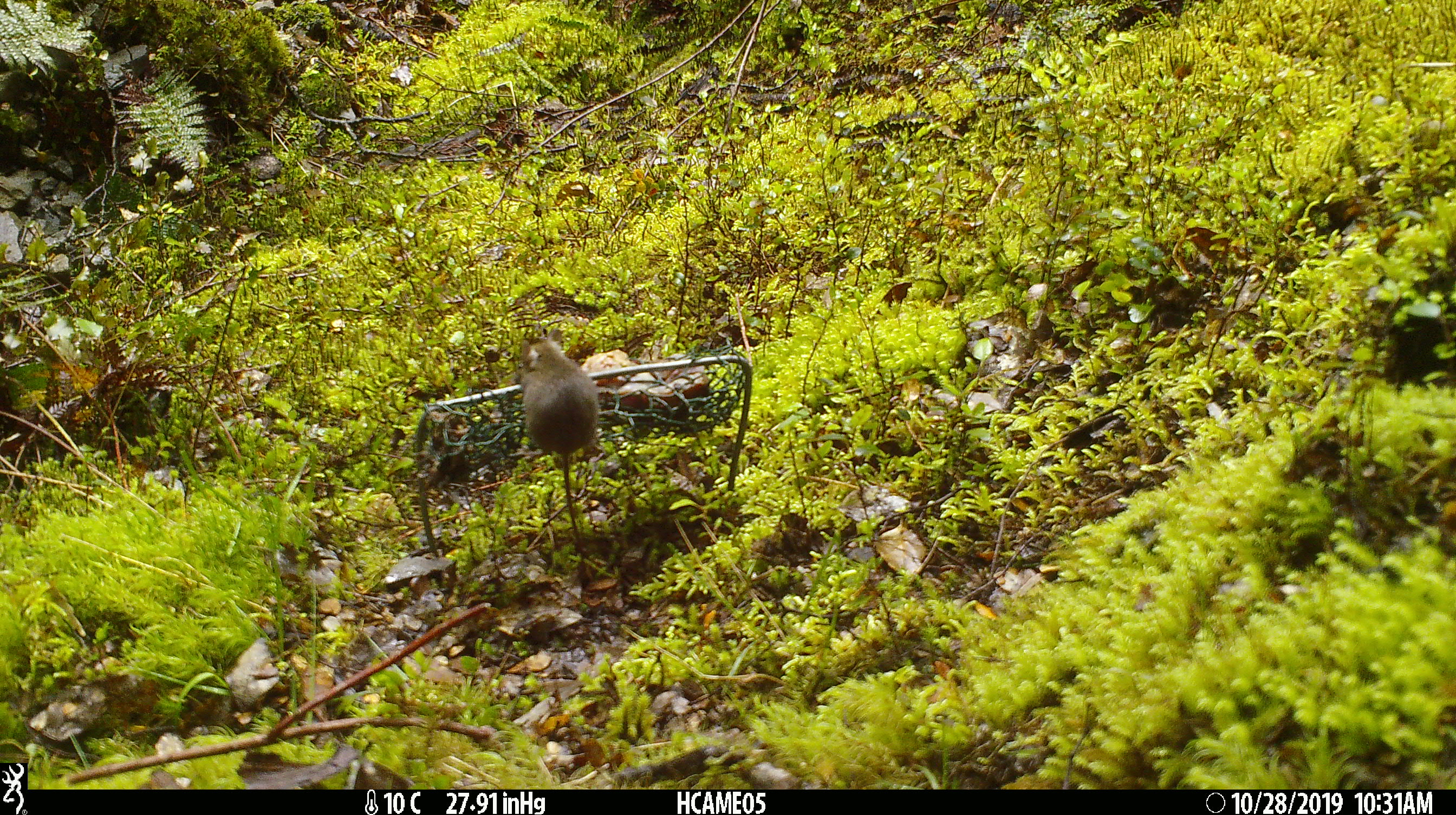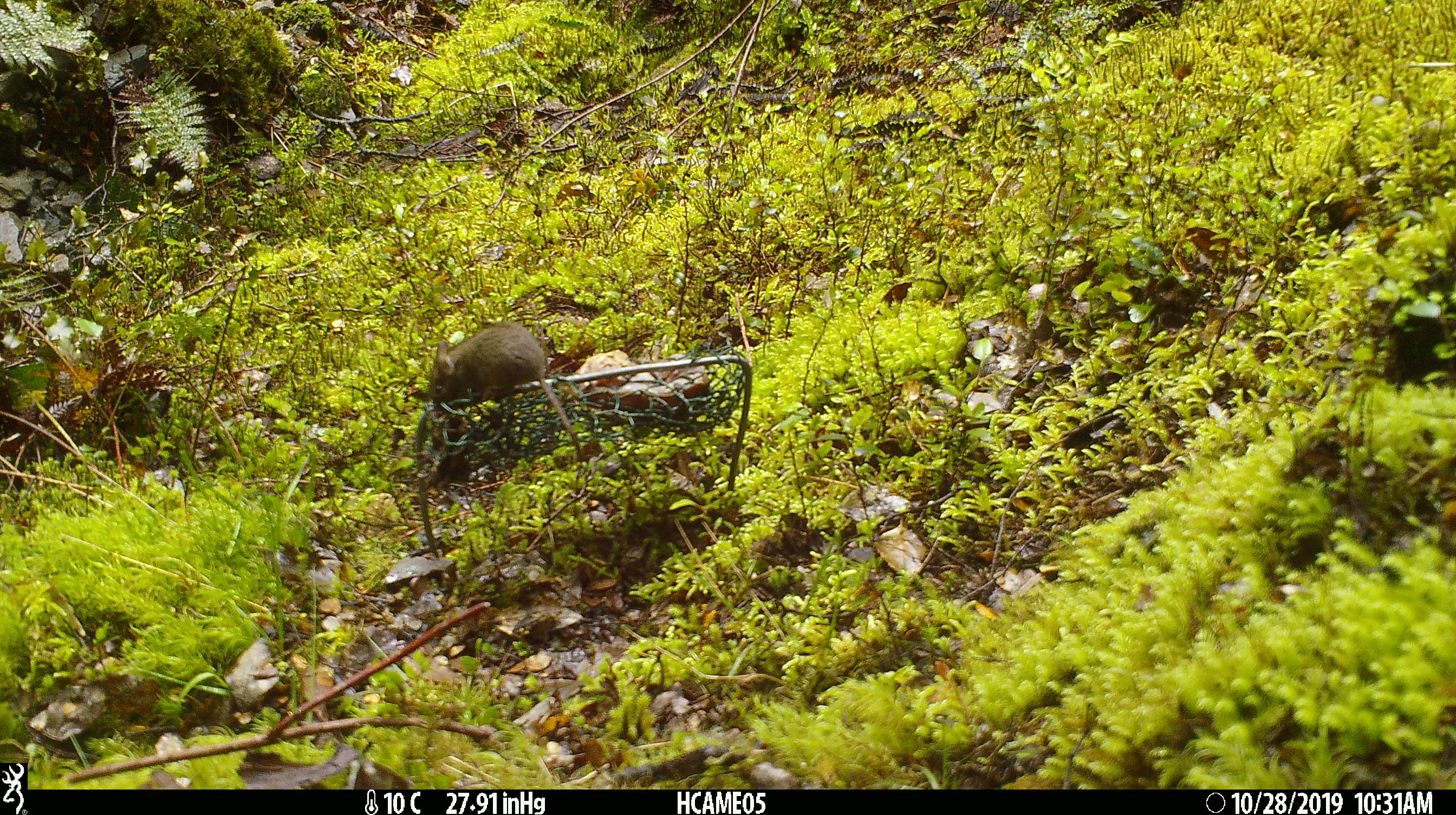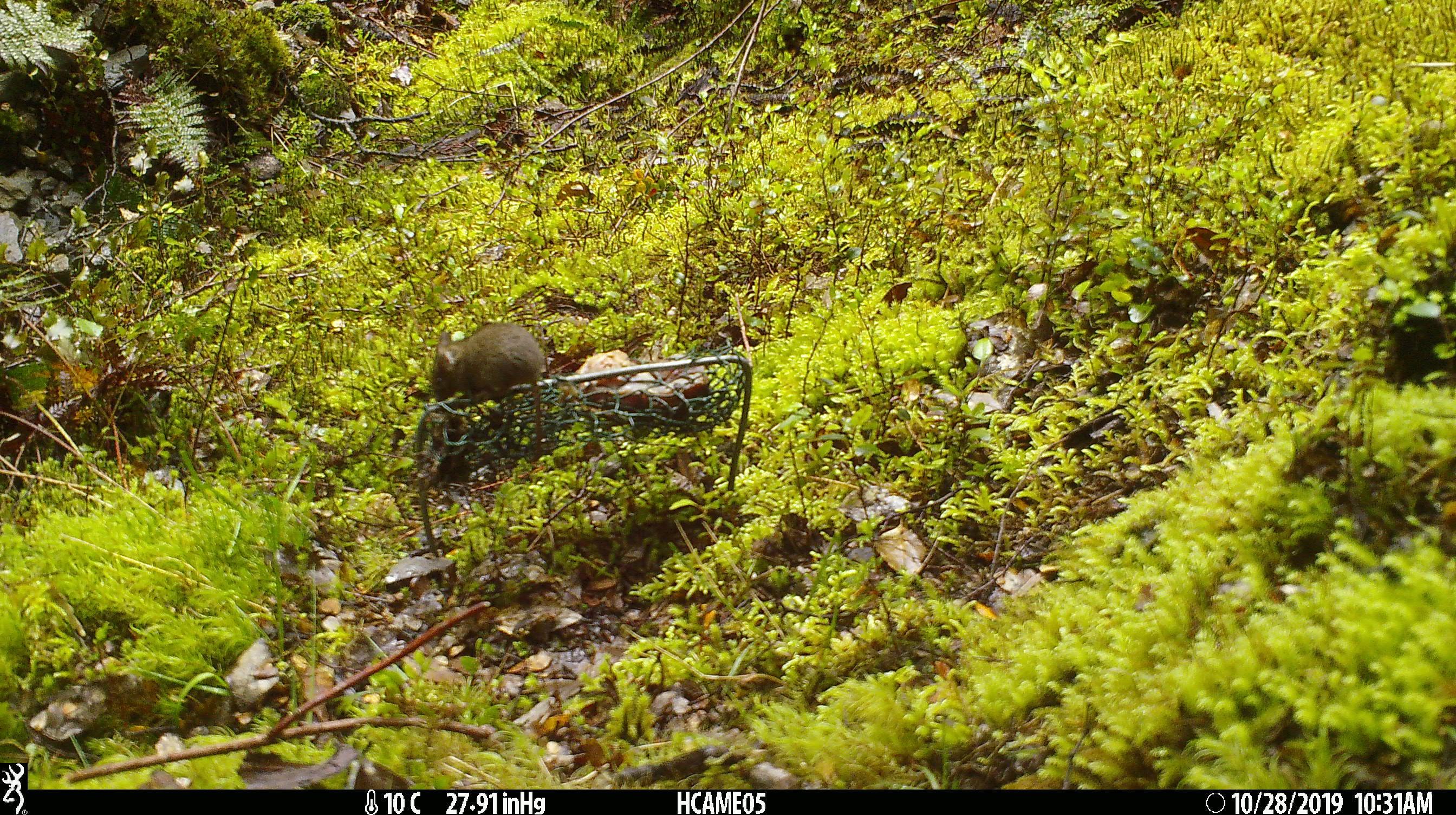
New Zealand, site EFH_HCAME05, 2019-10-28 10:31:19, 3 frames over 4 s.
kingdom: Animalia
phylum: Chordata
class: Mammalia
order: Rodentia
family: Muridae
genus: Mus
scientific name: Mus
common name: mouse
Mouse (Mus).